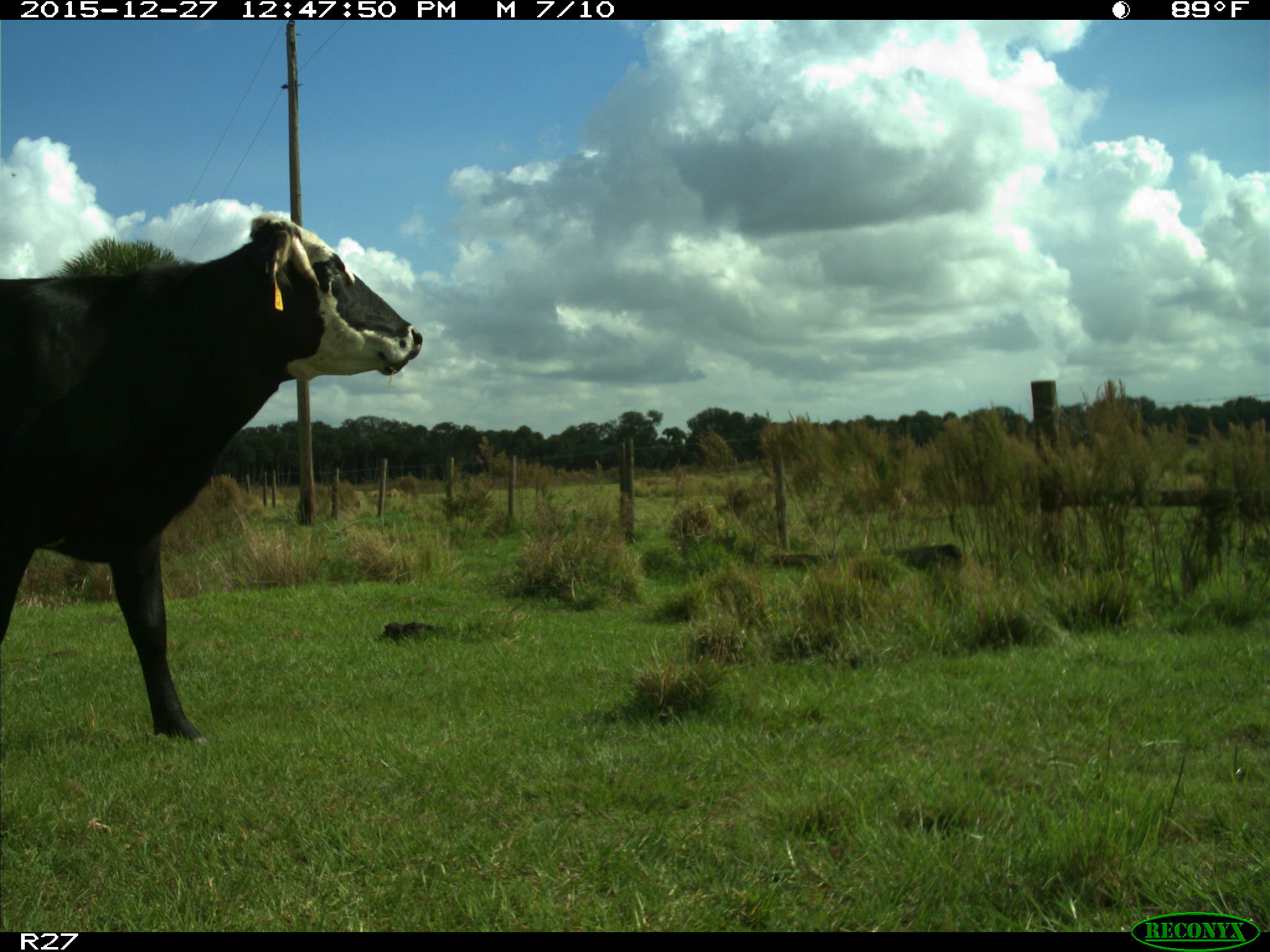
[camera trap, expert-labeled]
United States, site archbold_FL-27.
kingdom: Animalia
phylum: Chordata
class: Mammalia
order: Artiodactyla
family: Bovidae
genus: Bos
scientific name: Bos taurus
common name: domestic cow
Bos taurus (domestic cow).